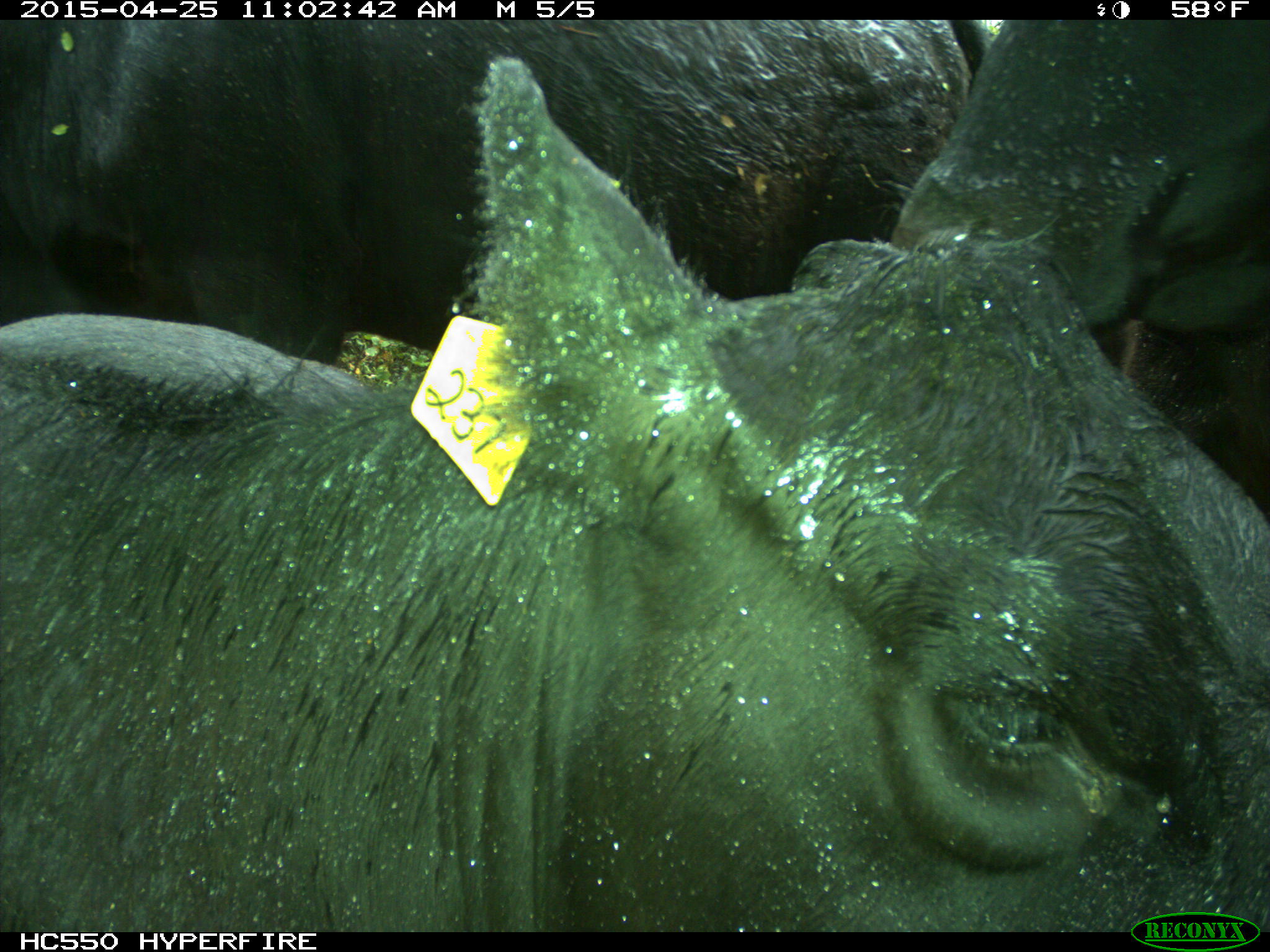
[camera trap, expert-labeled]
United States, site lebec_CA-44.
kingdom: Animalia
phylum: Chordata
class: Mammalia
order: Artiodactyla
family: Suidae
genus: Sus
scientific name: Sus scrofa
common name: wild boar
Sus scrofa (wild boar).